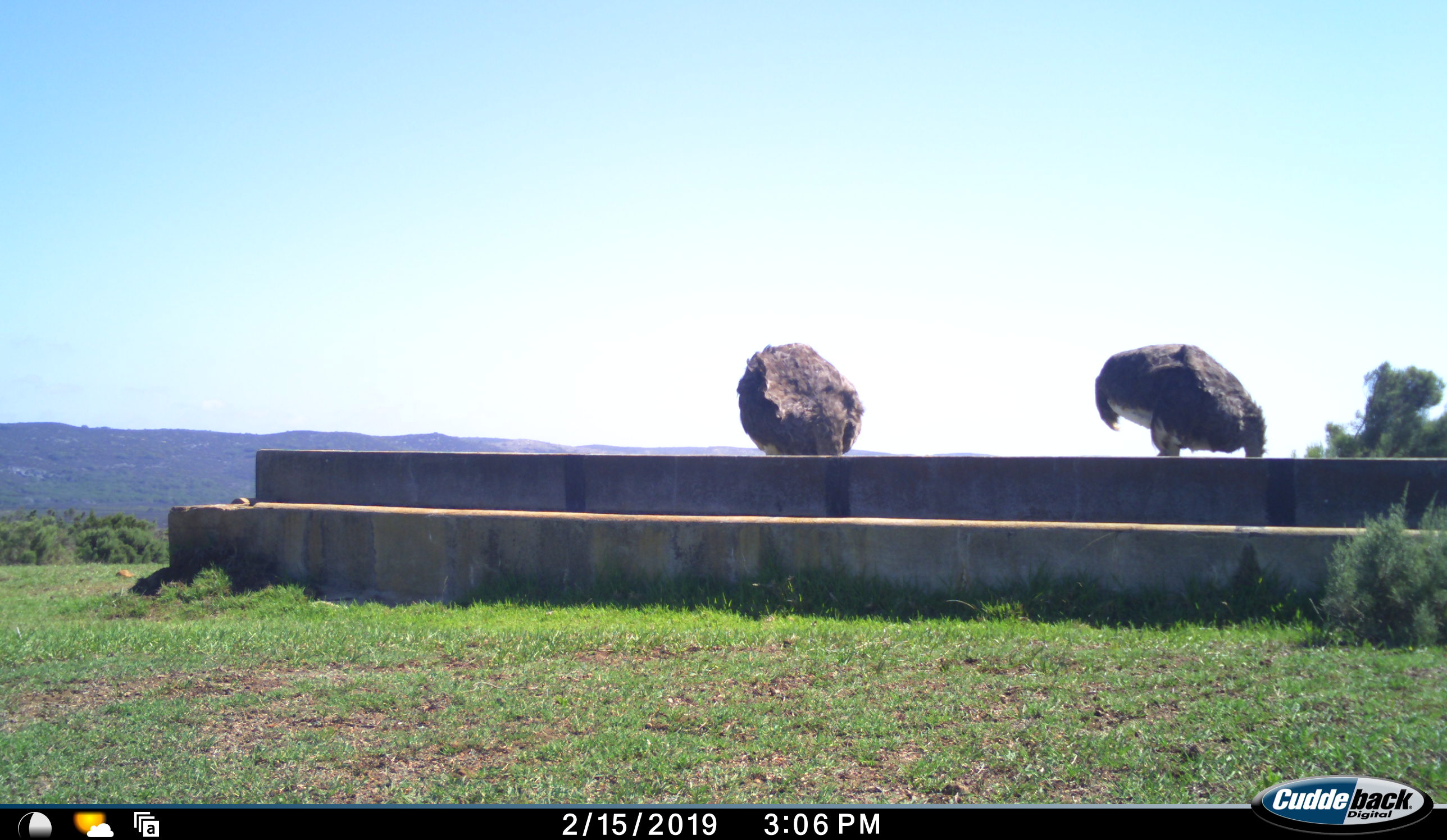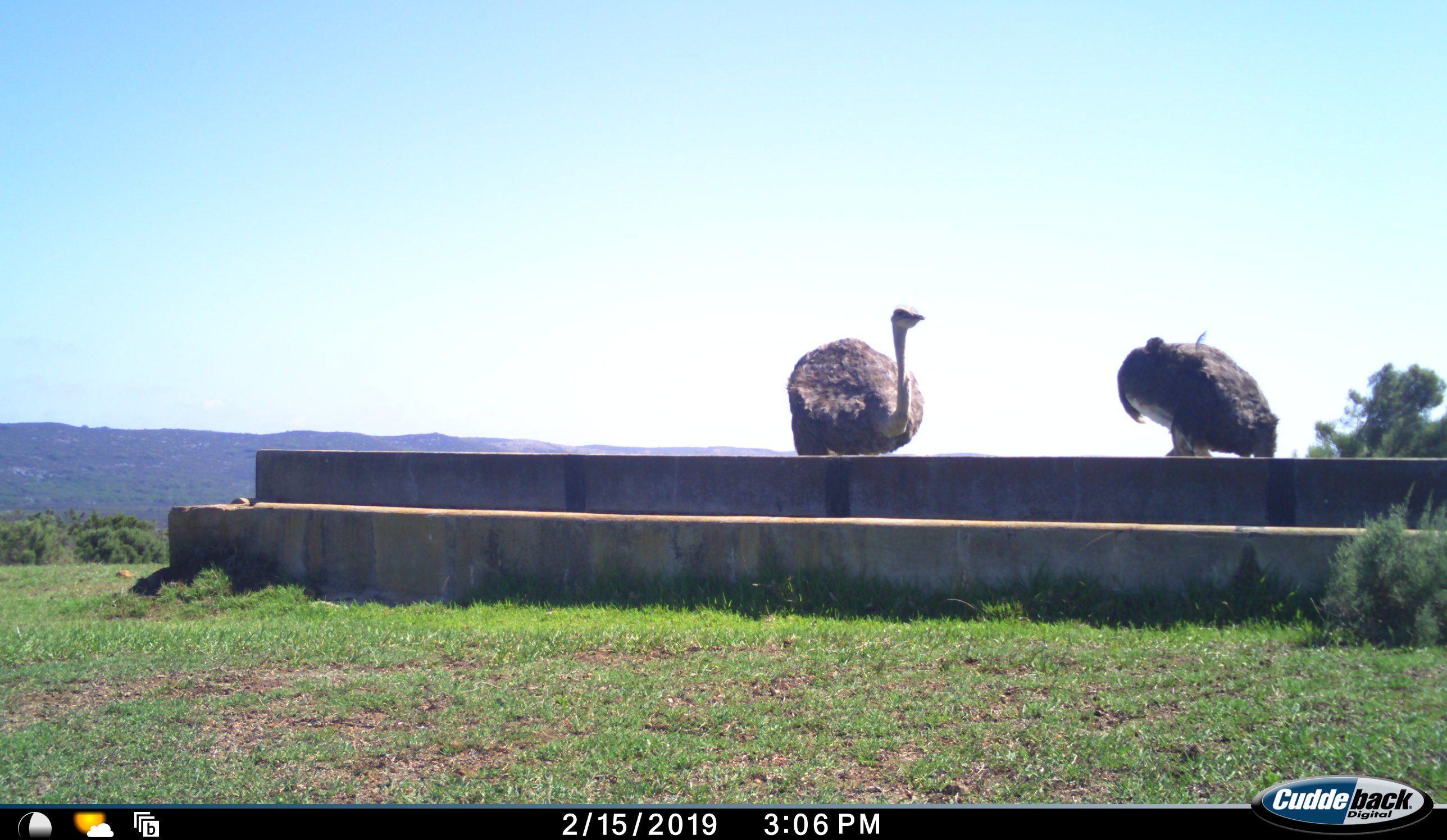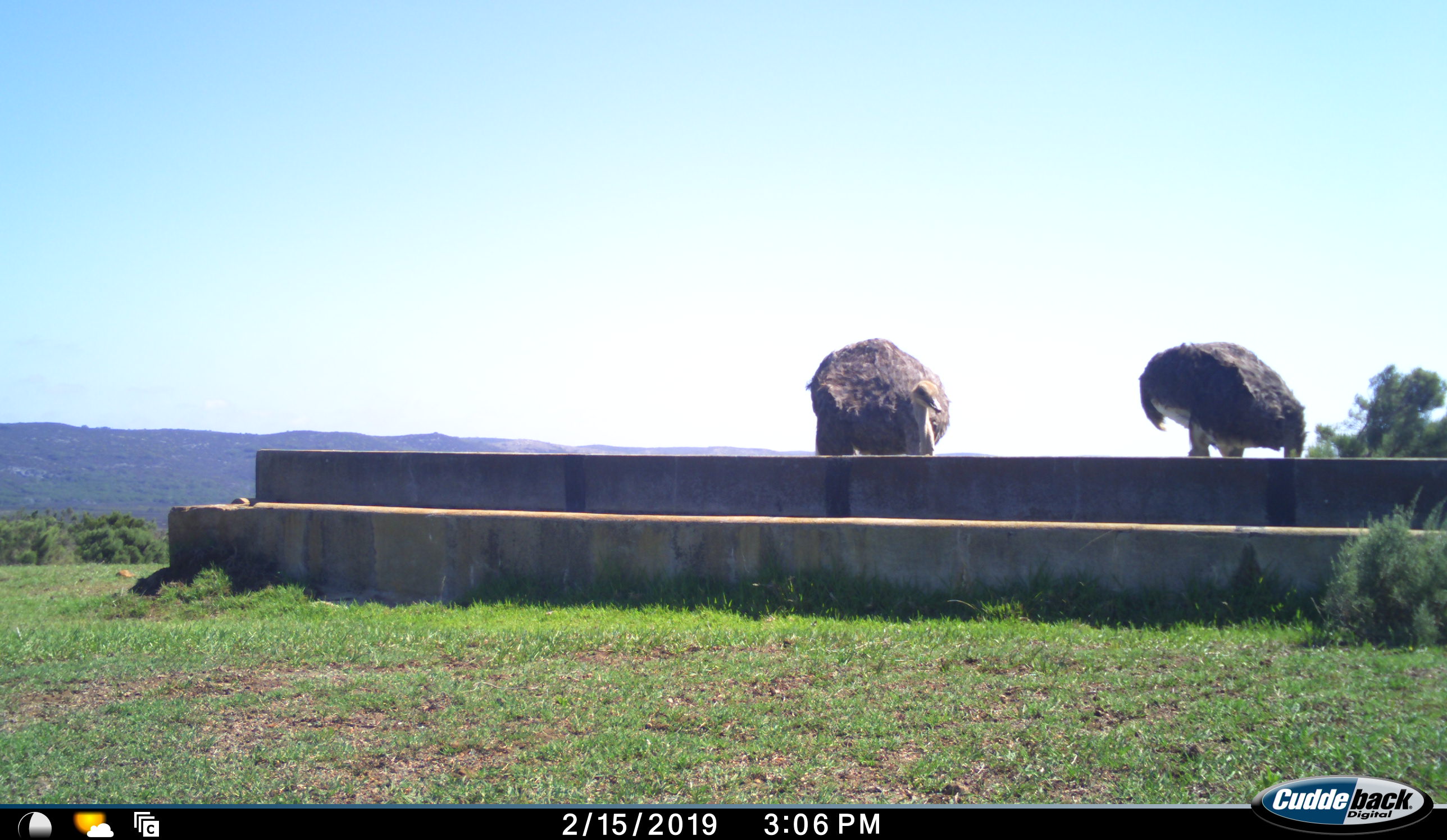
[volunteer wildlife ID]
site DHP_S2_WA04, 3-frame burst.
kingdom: Animalia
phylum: Chordata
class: Aves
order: Struthioniformes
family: Struthionidae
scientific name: Struthionidae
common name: ostrich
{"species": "ostrich (Struthionidae)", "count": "2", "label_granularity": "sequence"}